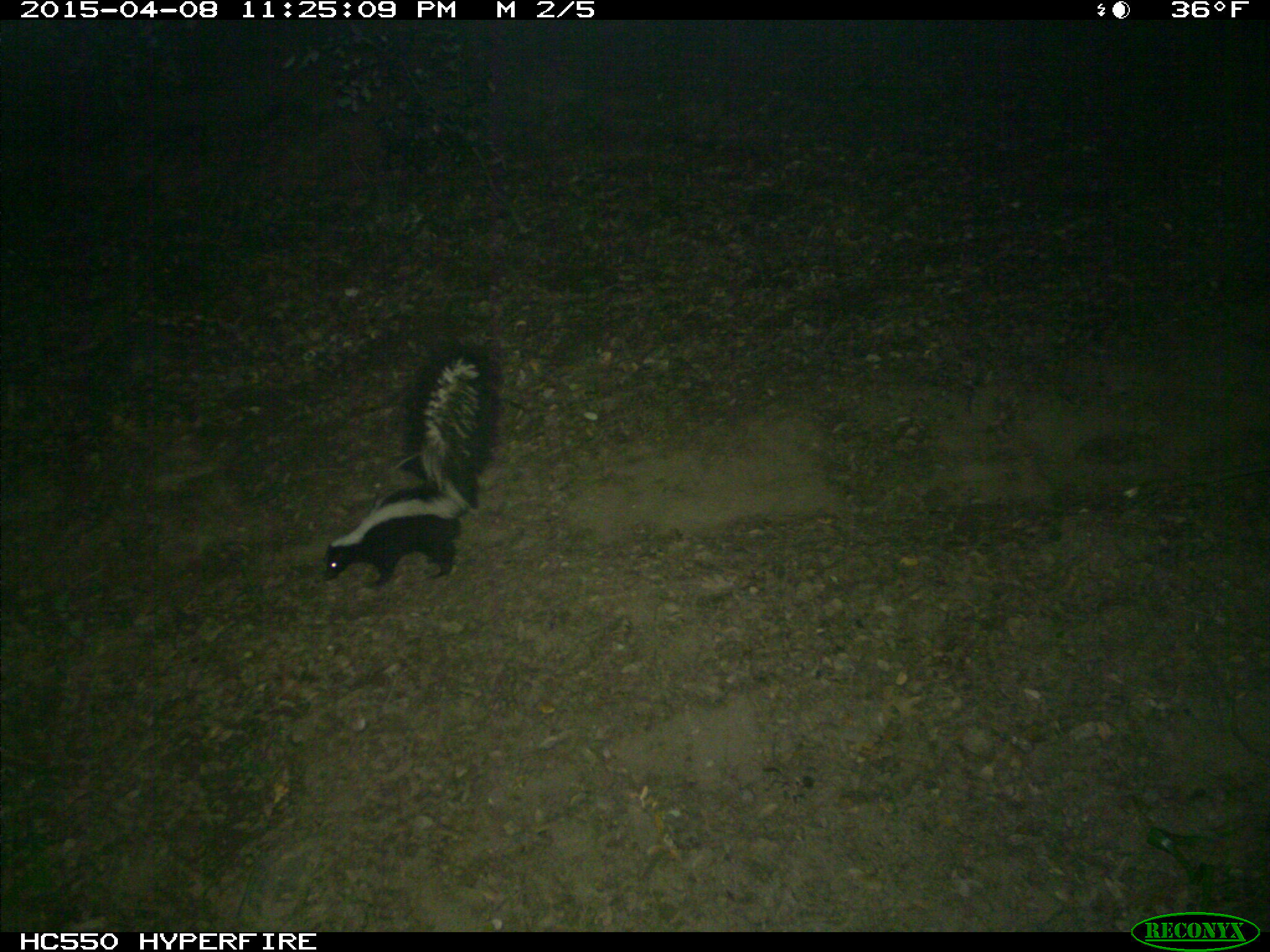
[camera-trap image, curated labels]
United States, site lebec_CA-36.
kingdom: Animalia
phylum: Chordata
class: Mammalia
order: Carnivora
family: Mephitidae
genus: Mephitis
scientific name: Mephitis mephitis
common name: striped skunk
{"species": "Mephitis mephitis (striped skunk)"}